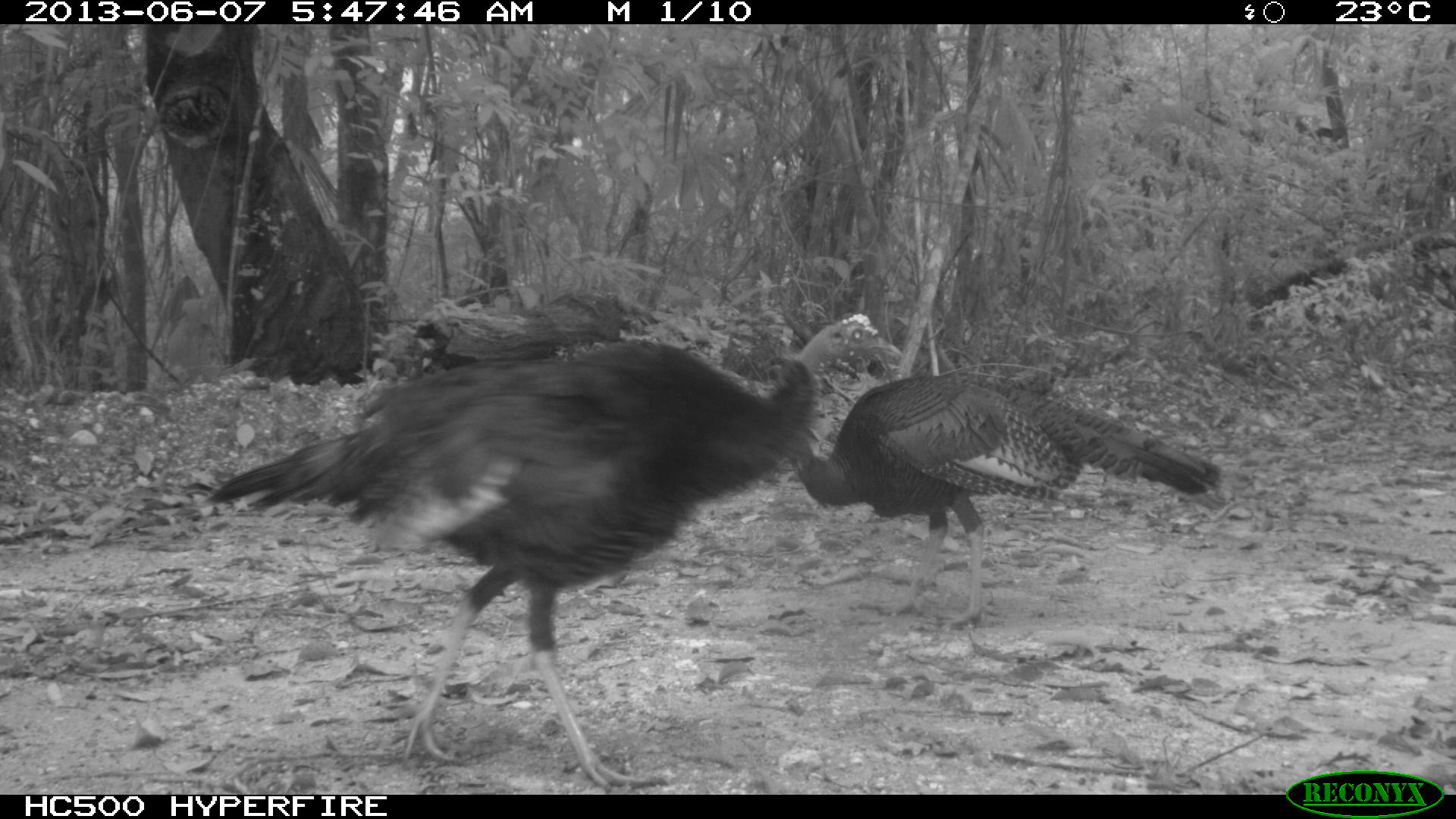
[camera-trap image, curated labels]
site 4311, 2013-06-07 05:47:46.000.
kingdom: Animalia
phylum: Chordata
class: Aves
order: Galliformes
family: Phasianidae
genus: Meleagris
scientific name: Meleagris ocellata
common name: ocellated turkey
Meleagris ocellata (ocellated turkey), count 2.